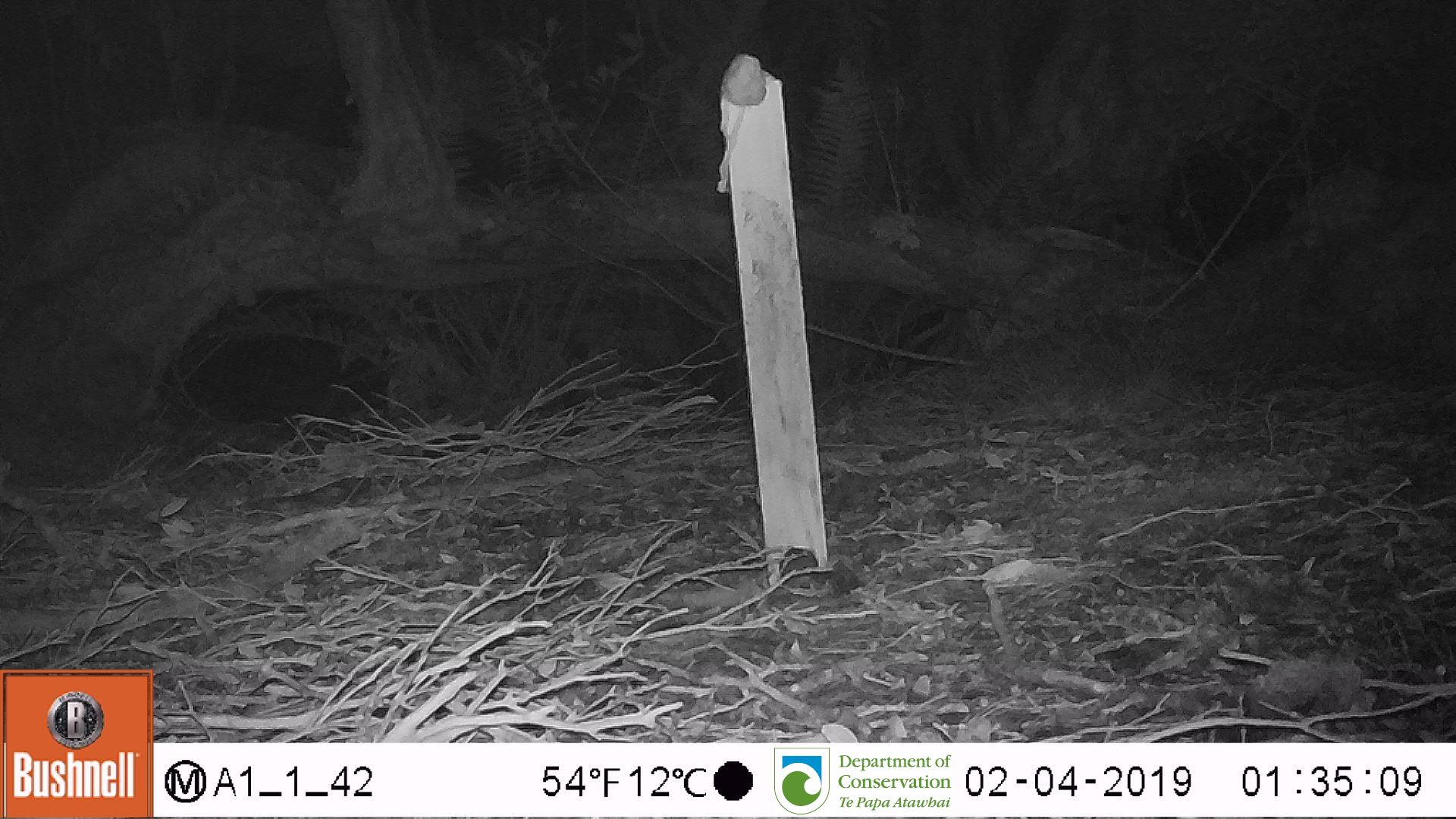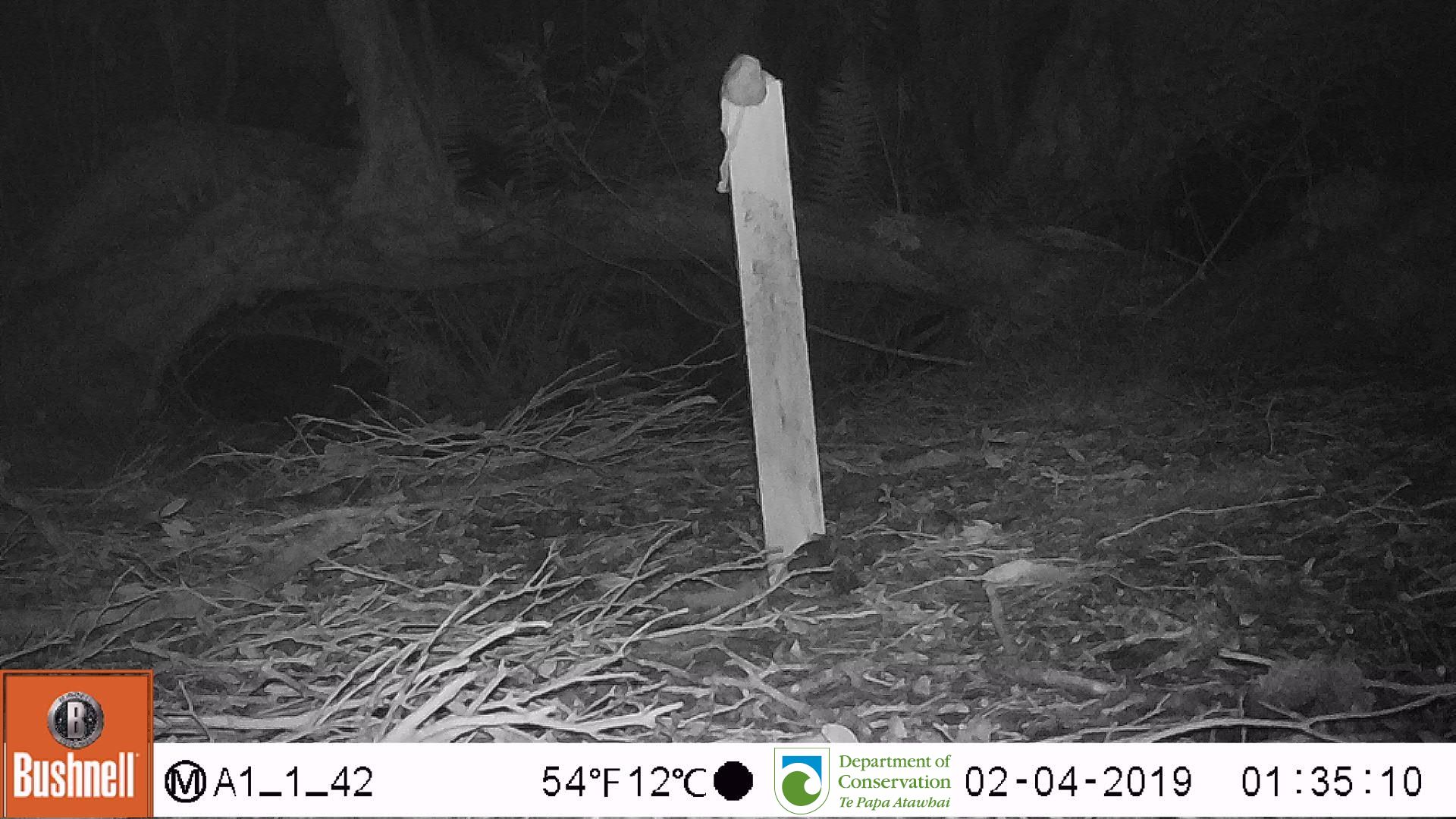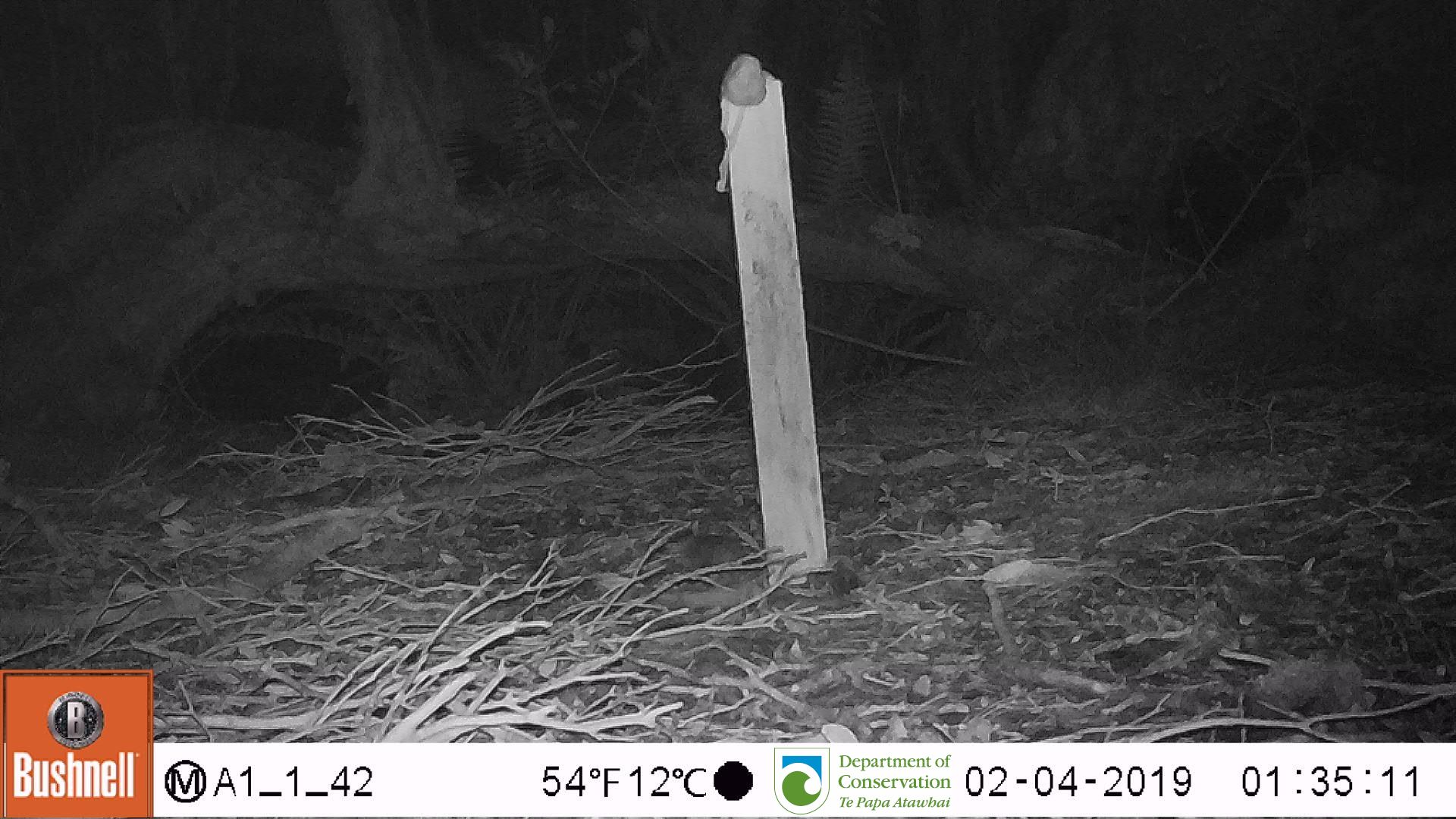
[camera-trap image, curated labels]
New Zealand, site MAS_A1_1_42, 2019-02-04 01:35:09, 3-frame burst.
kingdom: Animalia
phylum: Chordata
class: Mammalia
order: Rodentia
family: Muridae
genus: Mus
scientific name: Mus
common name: mouse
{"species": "mouse (Mus)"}